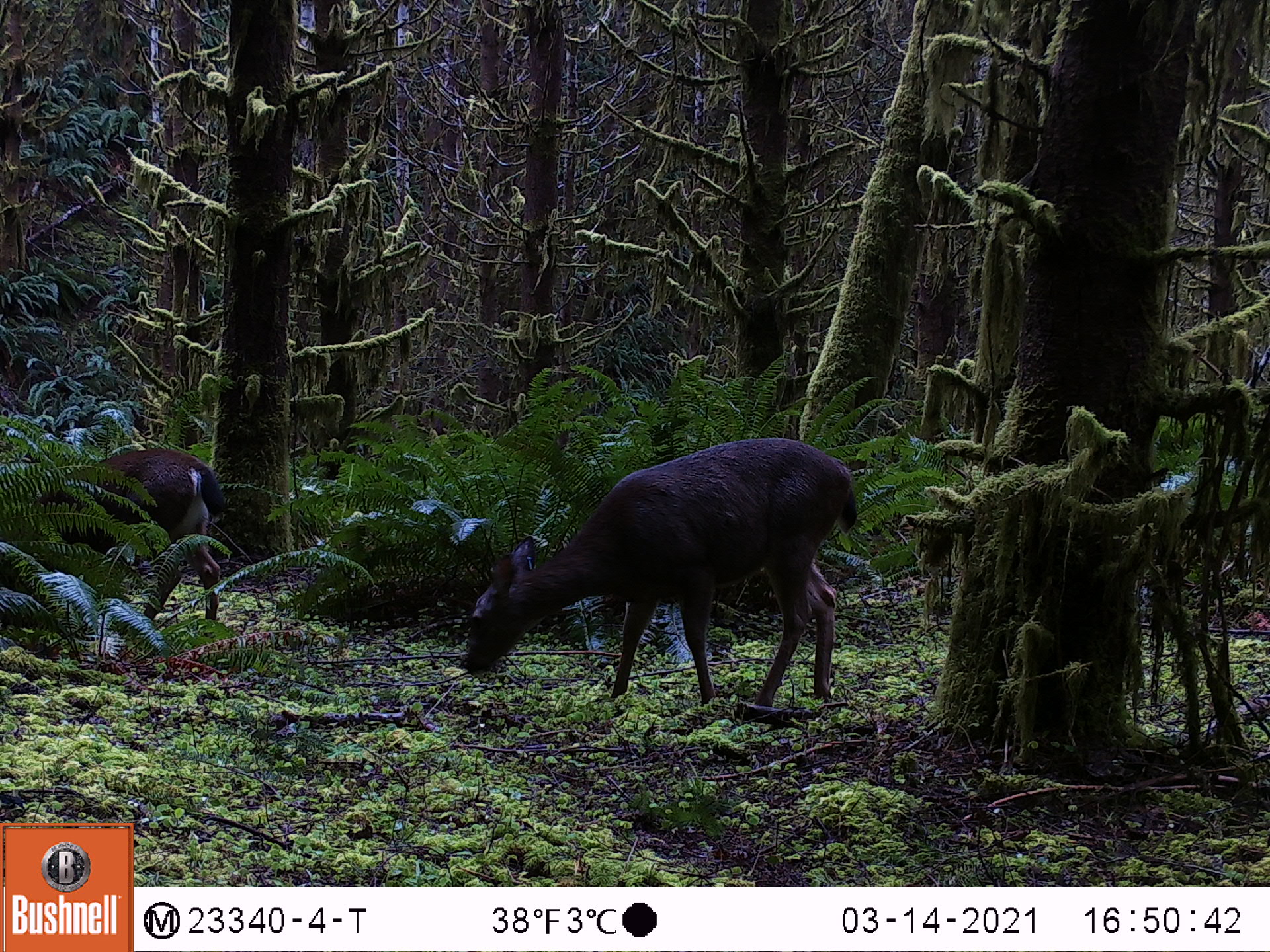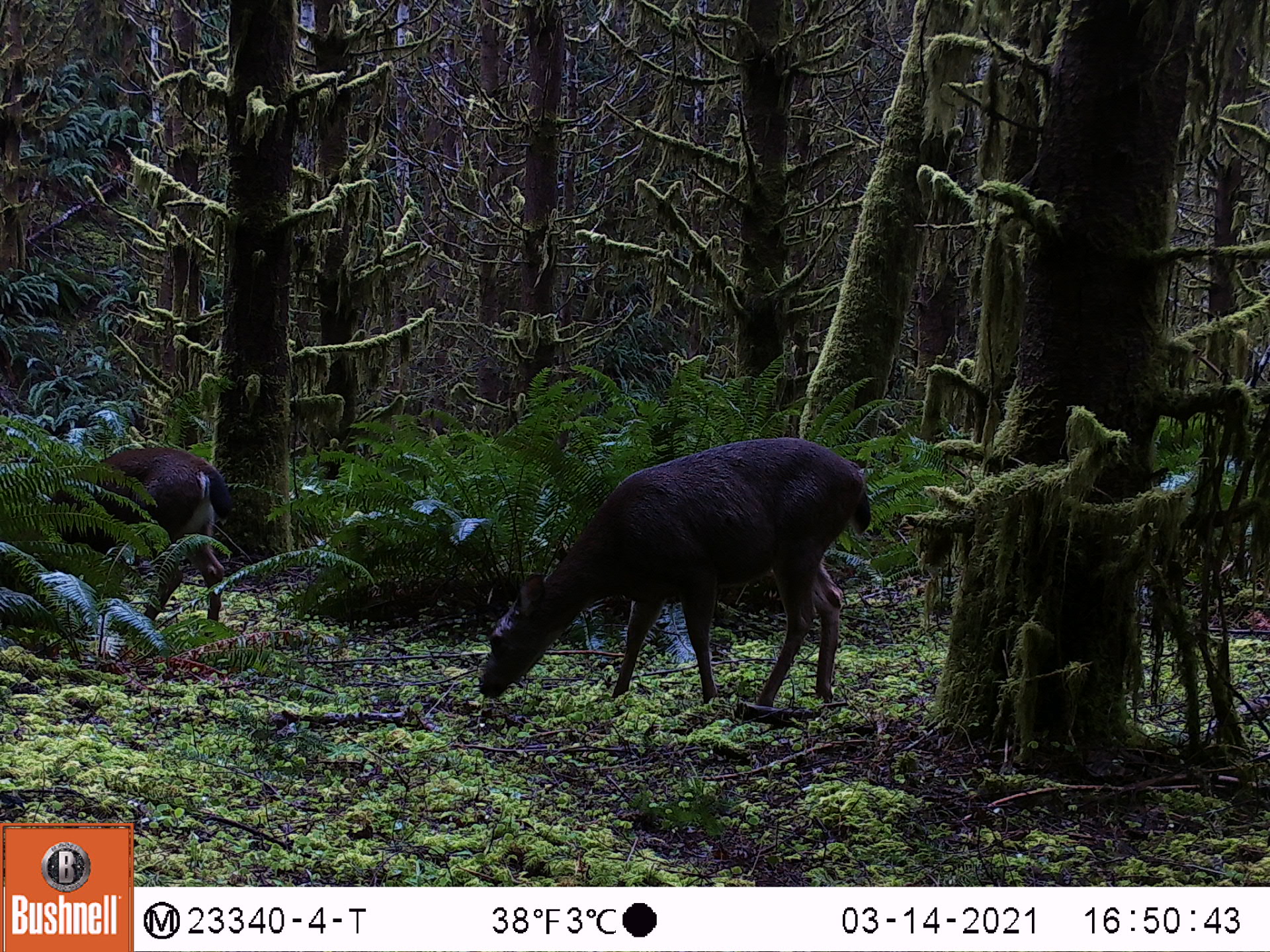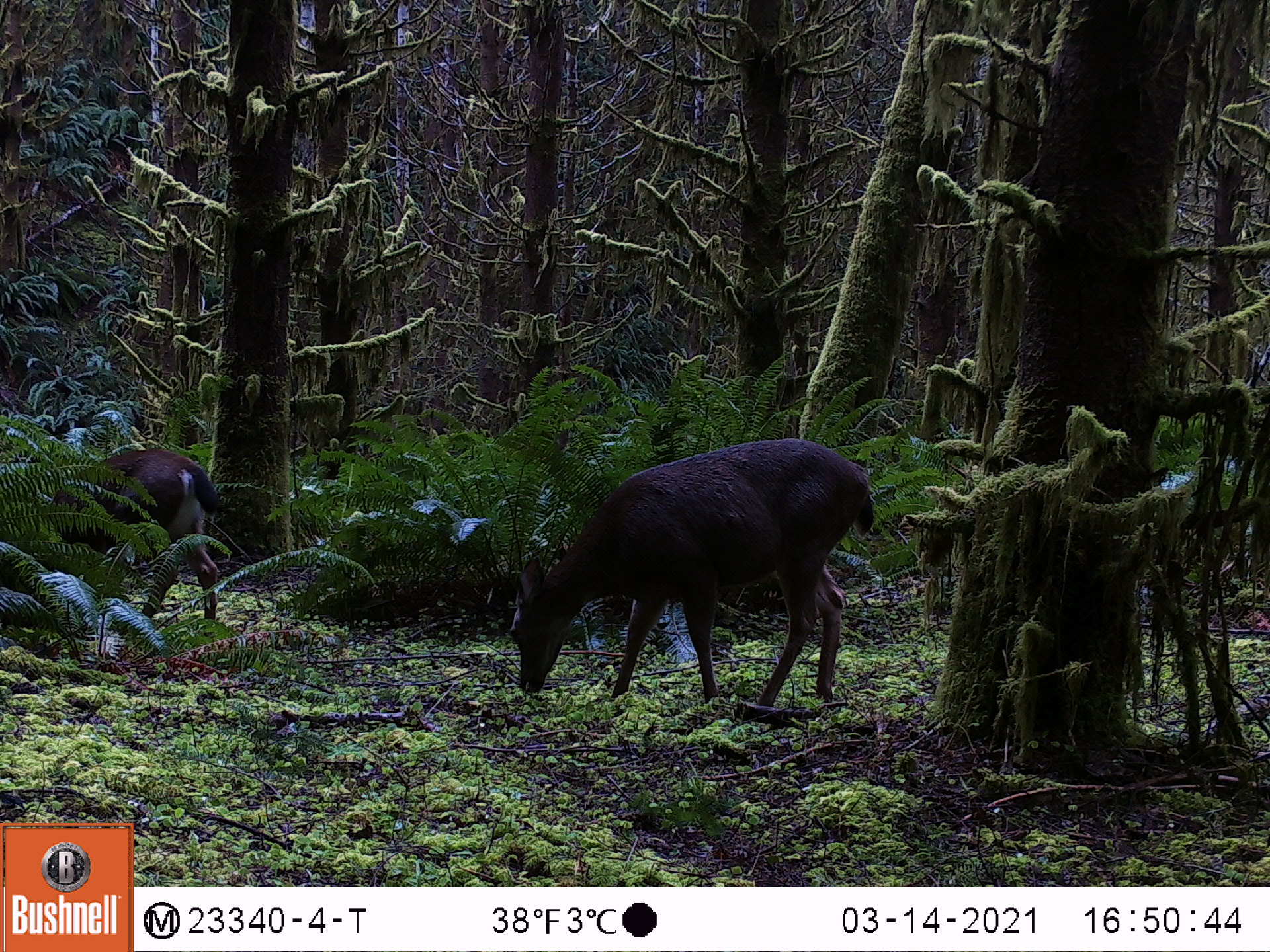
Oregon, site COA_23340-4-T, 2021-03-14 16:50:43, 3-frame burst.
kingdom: Animalia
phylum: Chordata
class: Mammalia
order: Artiodactyla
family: Cervidae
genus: Odocoileus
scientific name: Odocoileus hemionus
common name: black-tailed deer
Black-tailed deer (Odocoileus hemionus).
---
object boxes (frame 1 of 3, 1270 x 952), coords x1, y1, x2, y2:
black-tailed deer: 454, 426, 864, 728; 17, 440, 243, 636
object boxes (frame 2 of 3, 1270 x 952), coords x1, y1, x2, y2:
black-tailed deer: 456, 417, 875, 729; 29, 438, 241, 637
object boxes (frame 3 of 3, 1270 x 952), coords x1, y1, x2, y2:
black-tailed deer: 504, 417, 881, 727; 43, 445, 235, 651